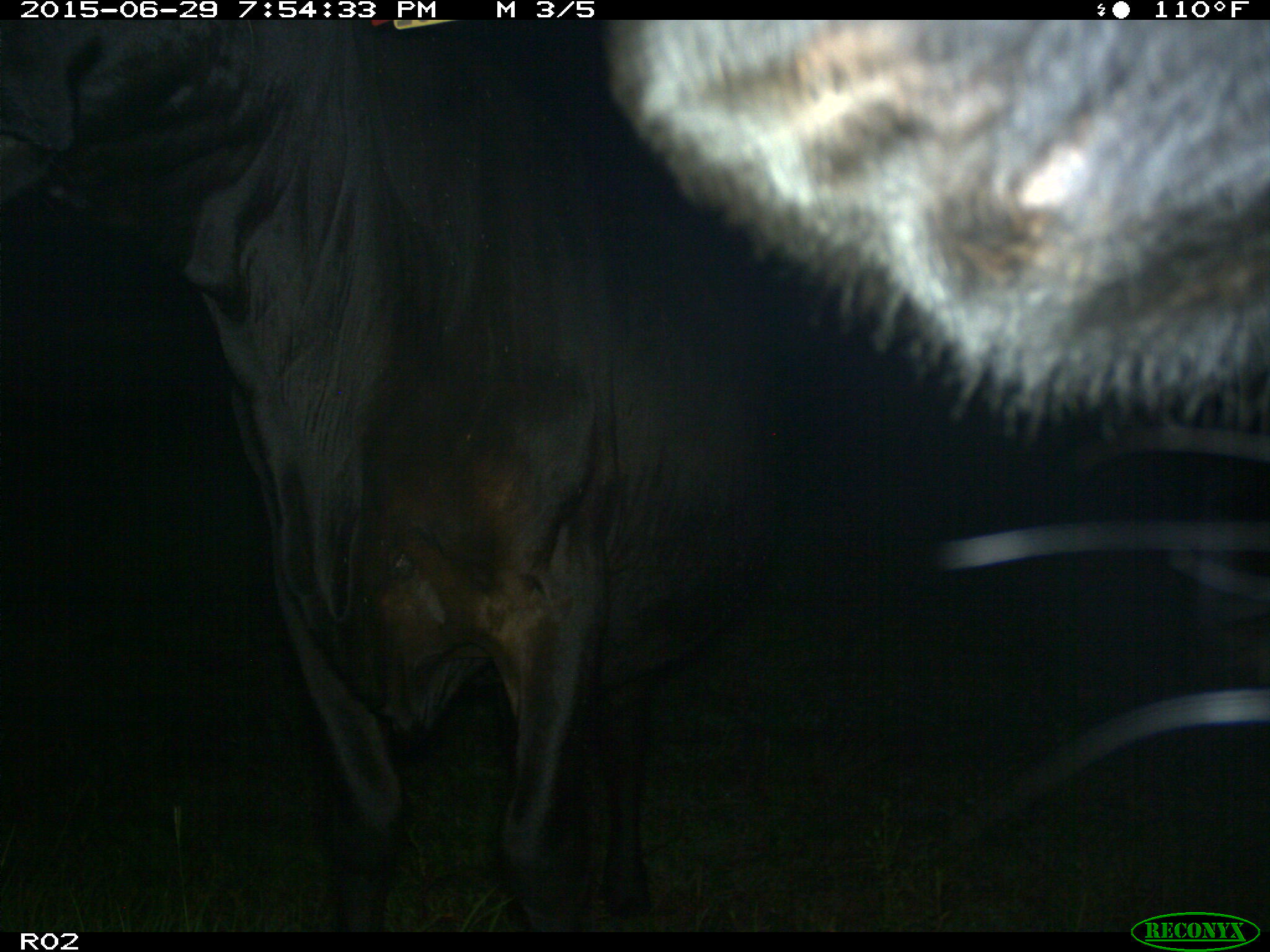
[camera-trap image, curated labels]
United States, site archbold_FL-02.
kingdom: Animalia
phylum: Chordata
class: Mammalia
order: Artiodactyla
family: Bovidae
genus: Bos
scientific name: Bos taurus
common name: domestic cow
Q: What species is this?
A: Bos taurus (domestic cow).